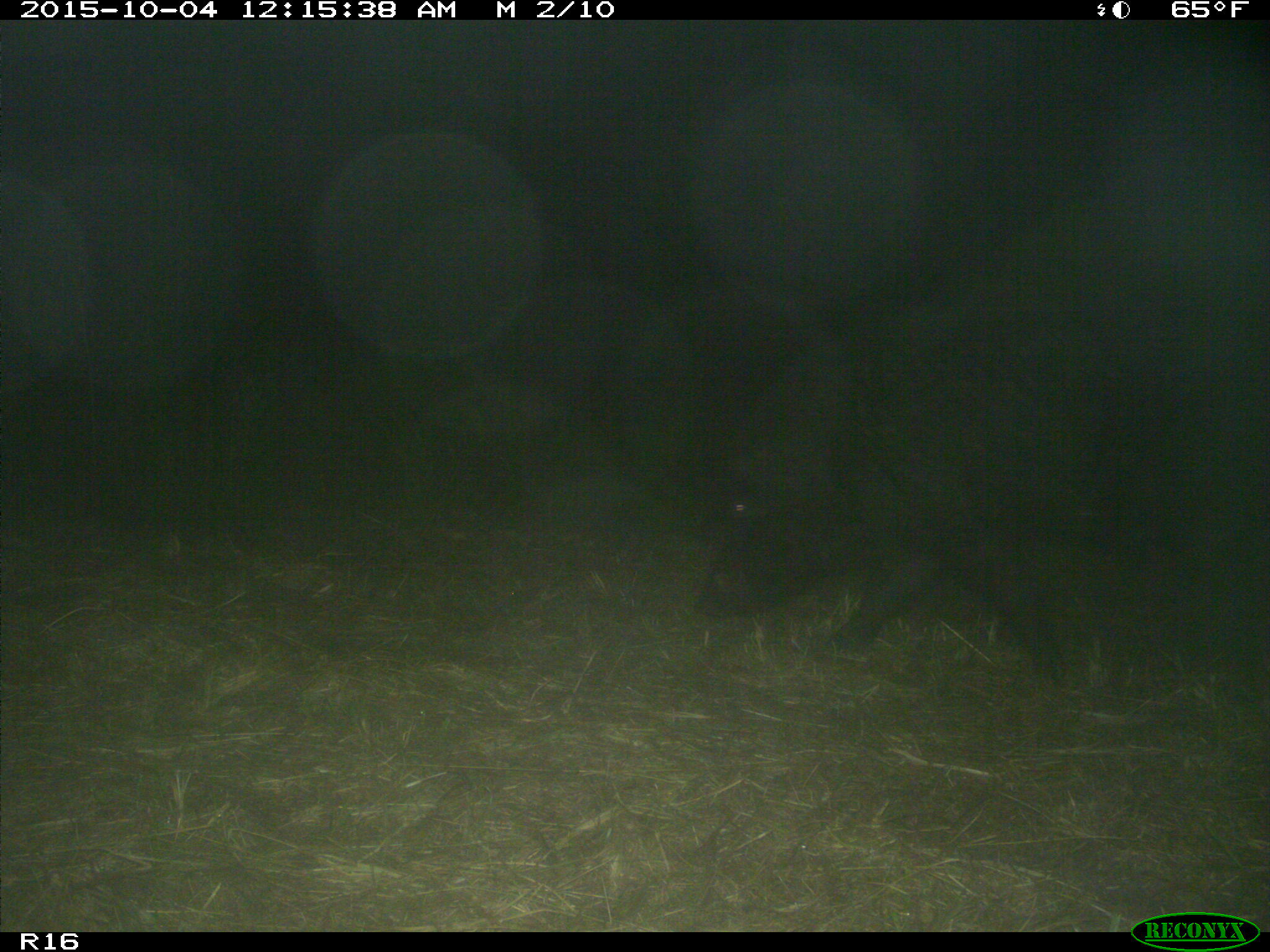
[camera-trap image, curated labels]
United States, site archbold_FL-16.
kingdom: Animalia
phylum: Chordata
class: Mammalia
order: Artiodactyla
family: Suidae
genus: Sus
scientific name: Sus scrofa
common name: wild boar